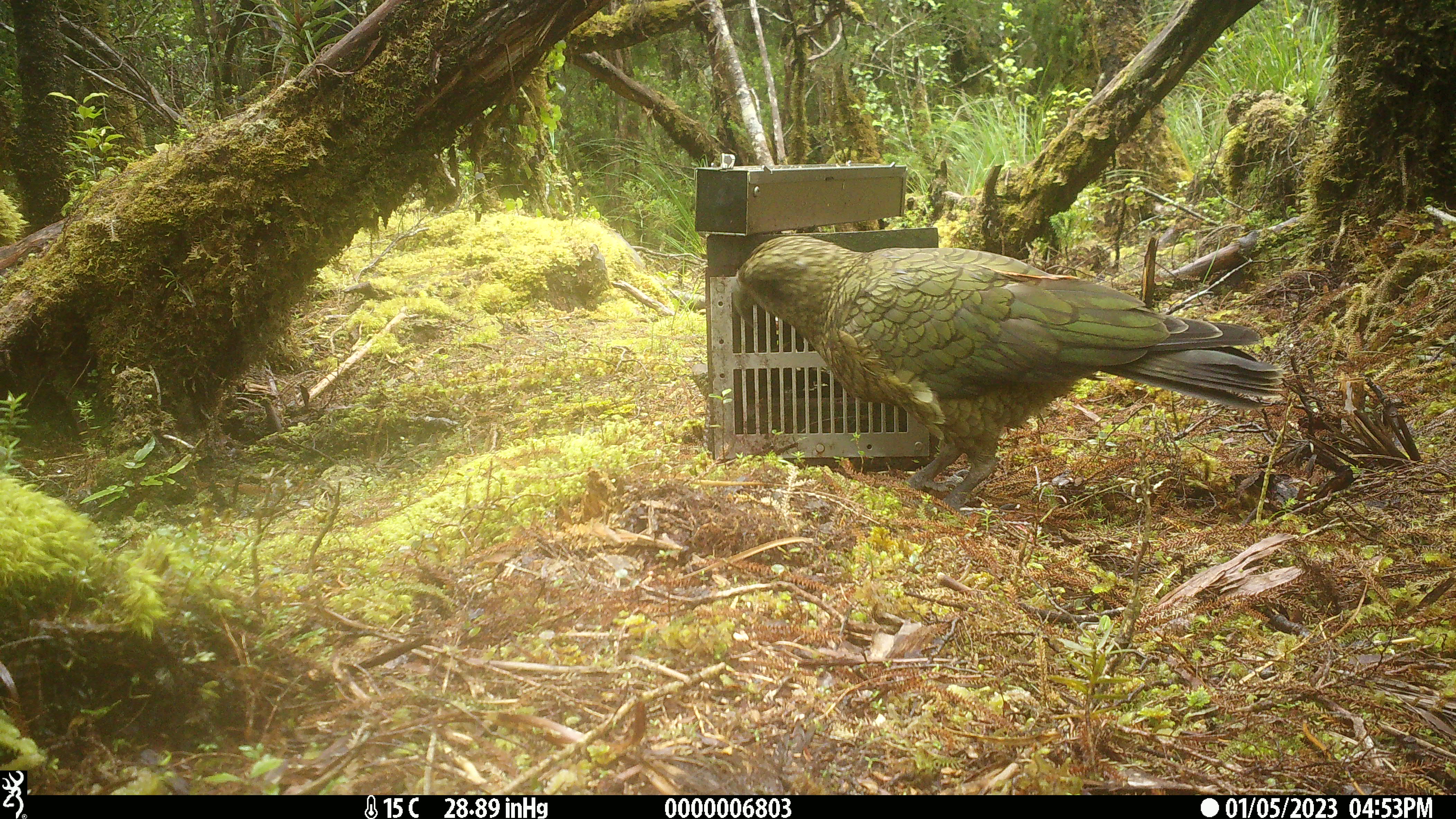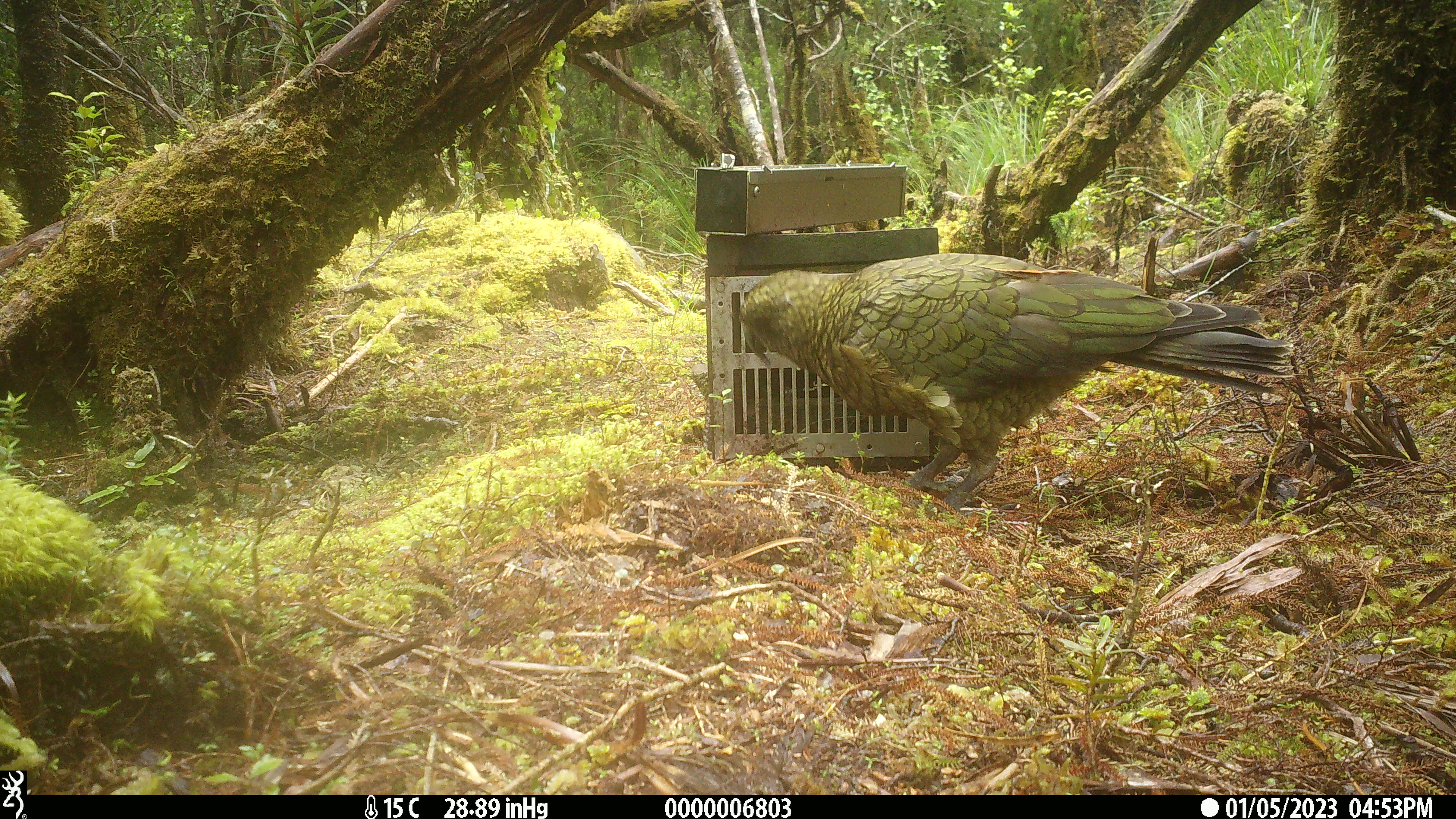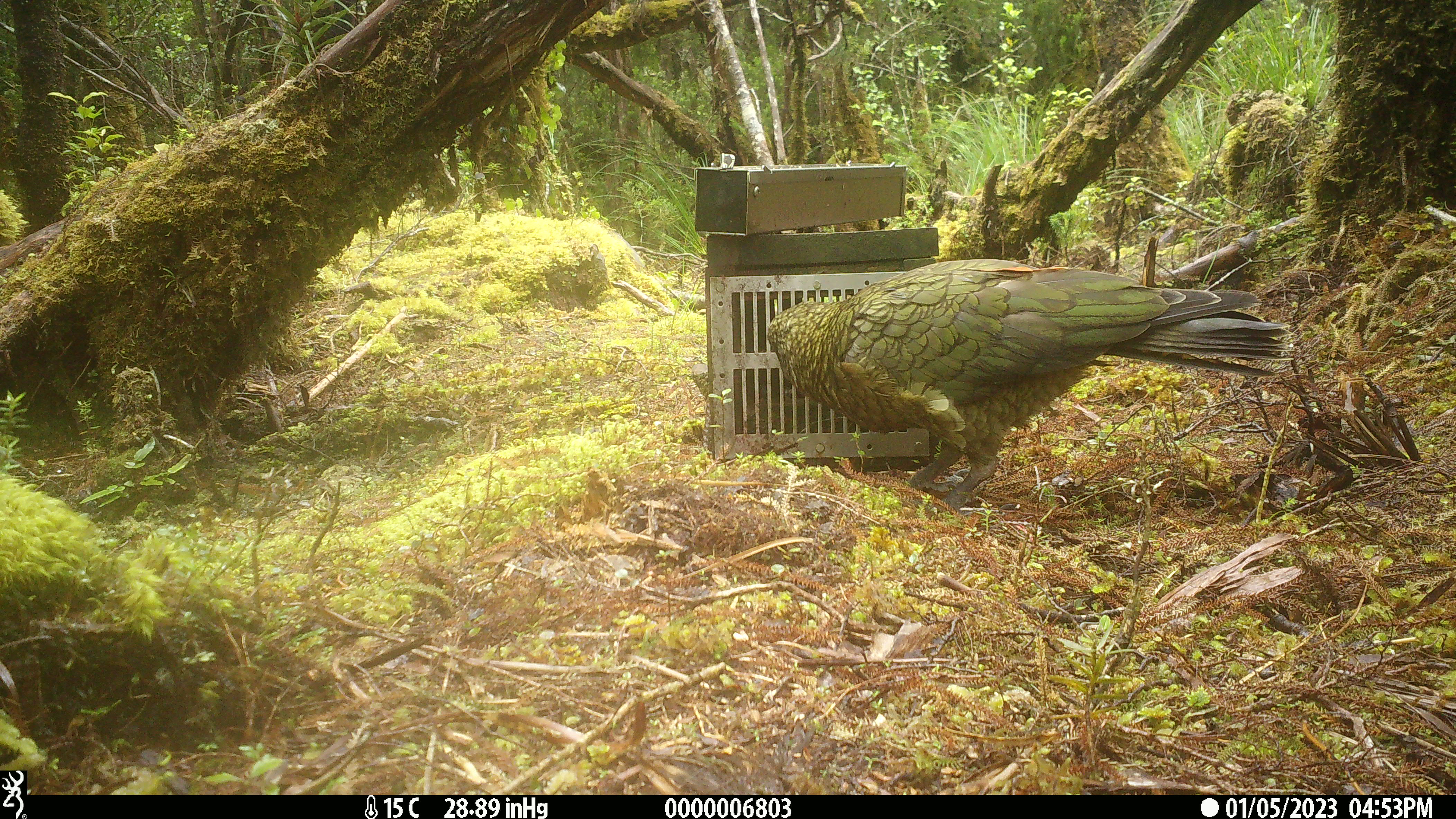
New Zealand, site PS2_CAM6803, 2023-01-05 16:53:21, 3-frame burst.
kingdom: Animalia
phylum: Chordata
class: Aves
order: Psittaciformes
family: Strigopidae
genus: Nestor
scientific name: Nestor notabilis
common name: kea